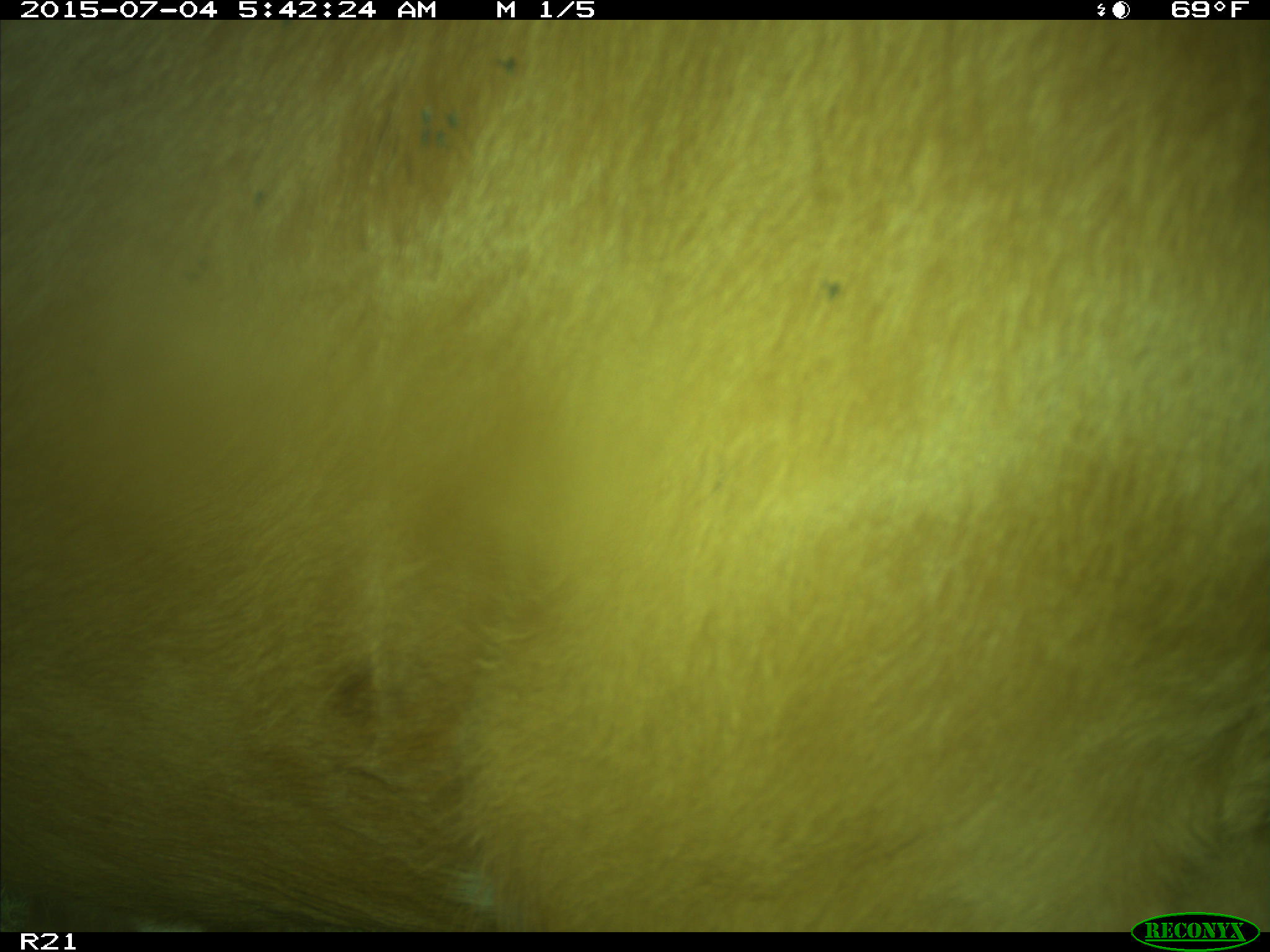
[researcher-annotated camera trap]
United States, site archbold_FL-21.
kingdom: Animalia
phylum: Chordata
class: Mammalia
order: Artiodactyla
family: Bovidae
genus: Bos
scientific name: Bos taurus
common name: domestic cow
Bos taurus (domestic cow).